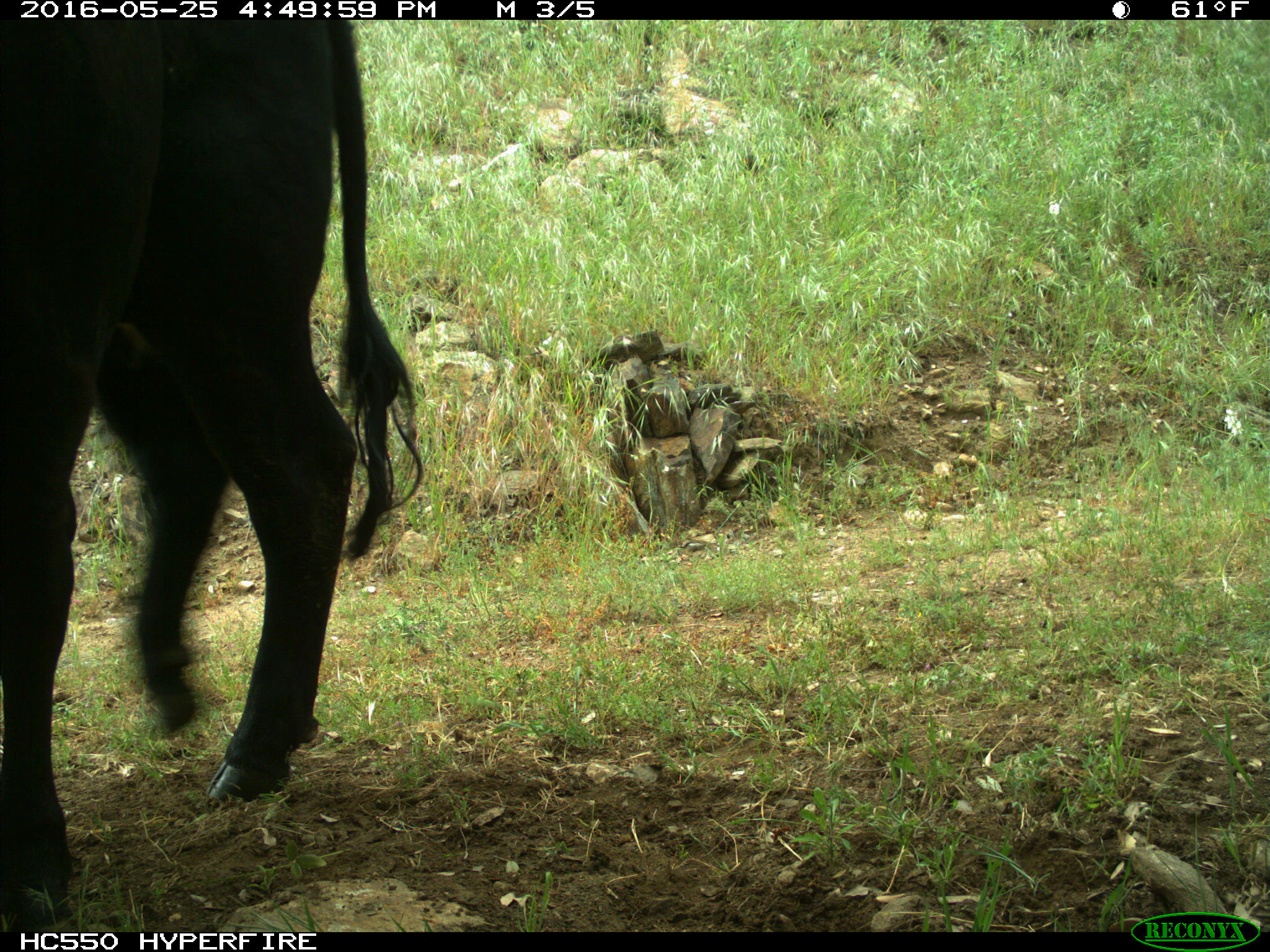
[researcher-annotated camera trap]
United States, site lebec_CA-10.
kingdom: Animalia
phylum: Chordata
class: Mammalia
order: Artiodactyla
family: Bovidae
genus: Bos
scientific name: Bos taurus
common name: domestic cow